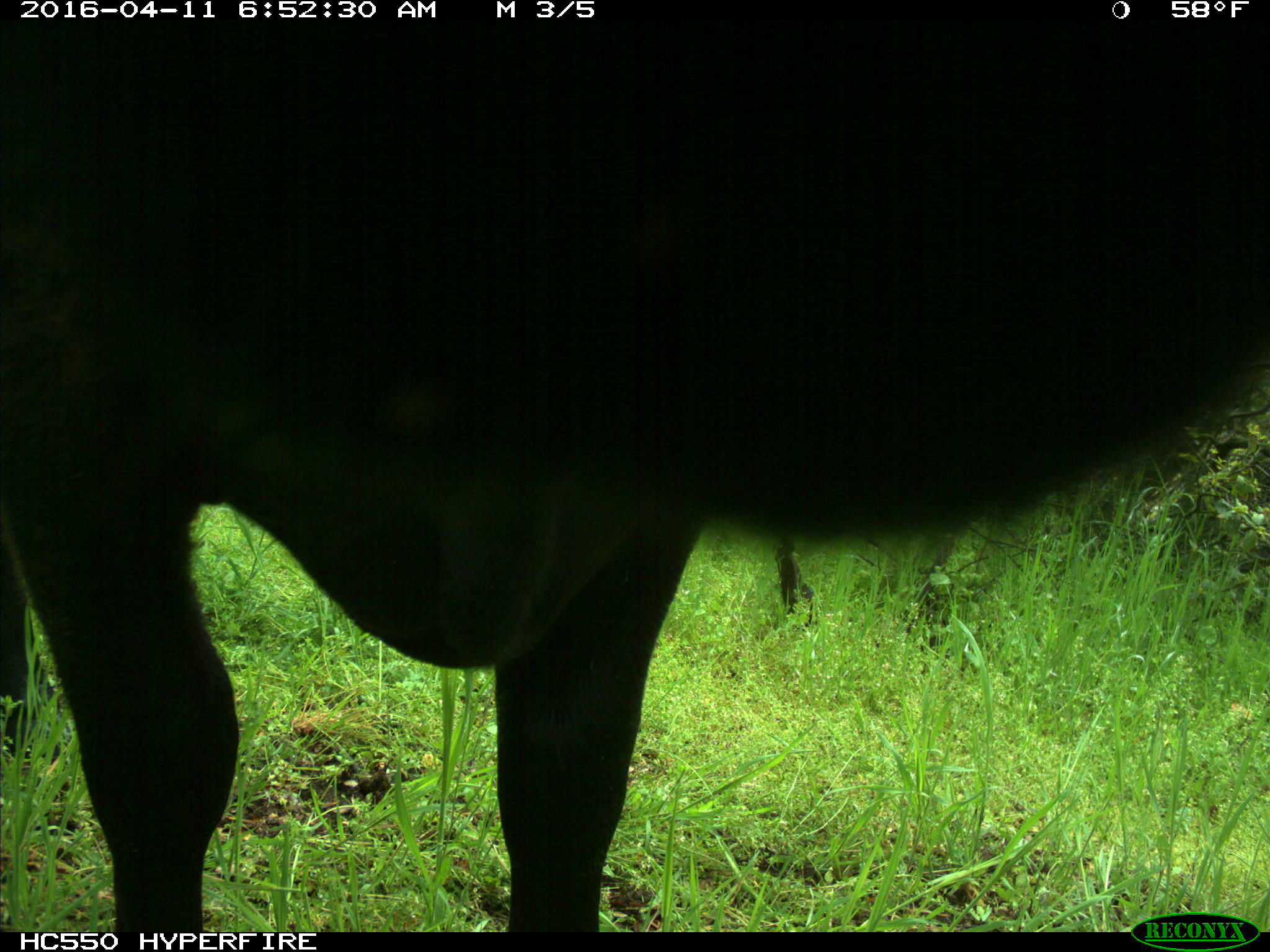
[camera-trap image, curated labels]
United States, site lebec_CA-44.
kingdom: Animalia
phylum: Chordata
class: Mammalia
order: Artiodactyla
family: Bovidae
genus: Bos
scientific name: Bos taurus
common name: domestic cow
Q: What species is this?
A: Bos taurus (domestic cow).